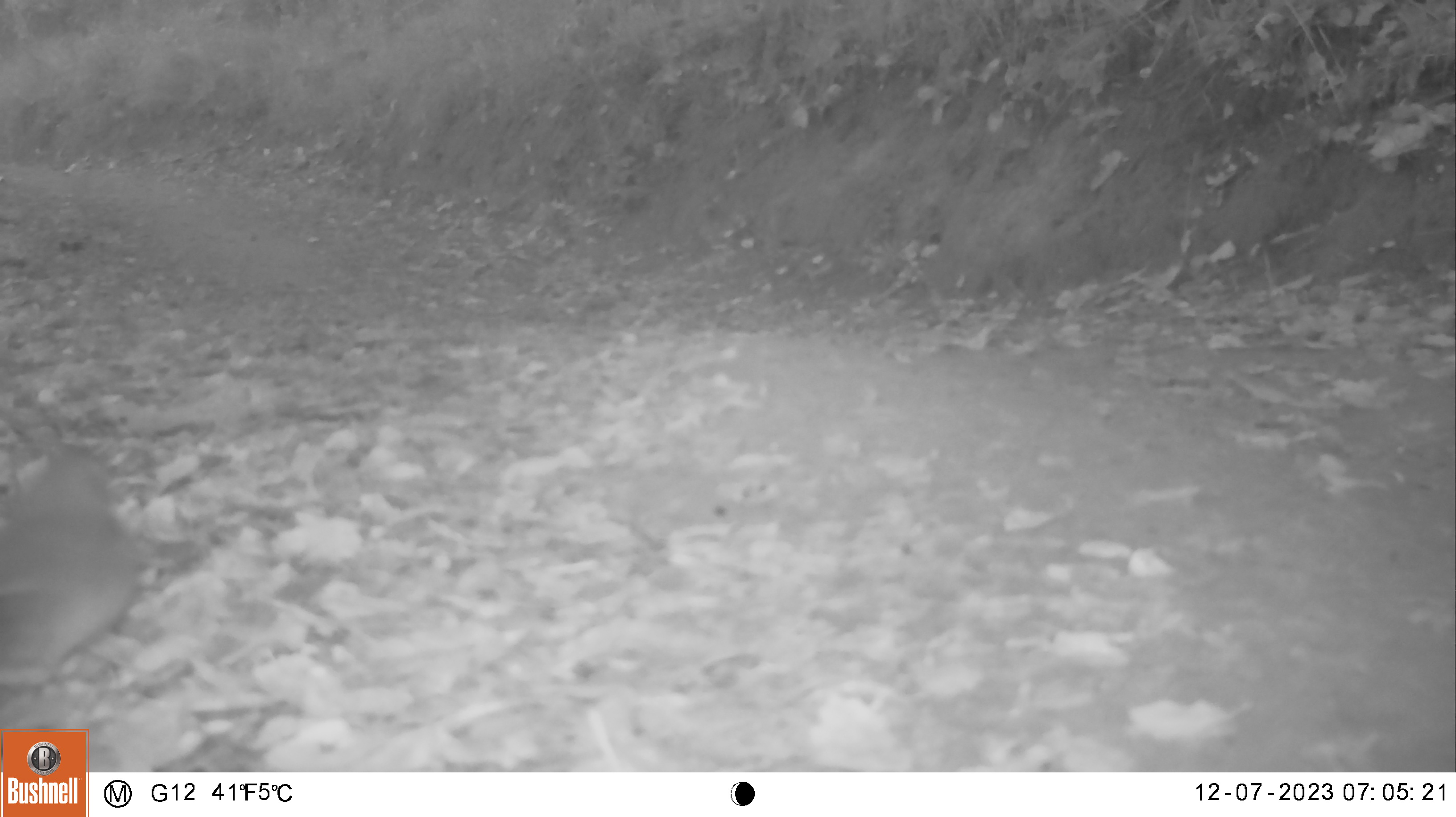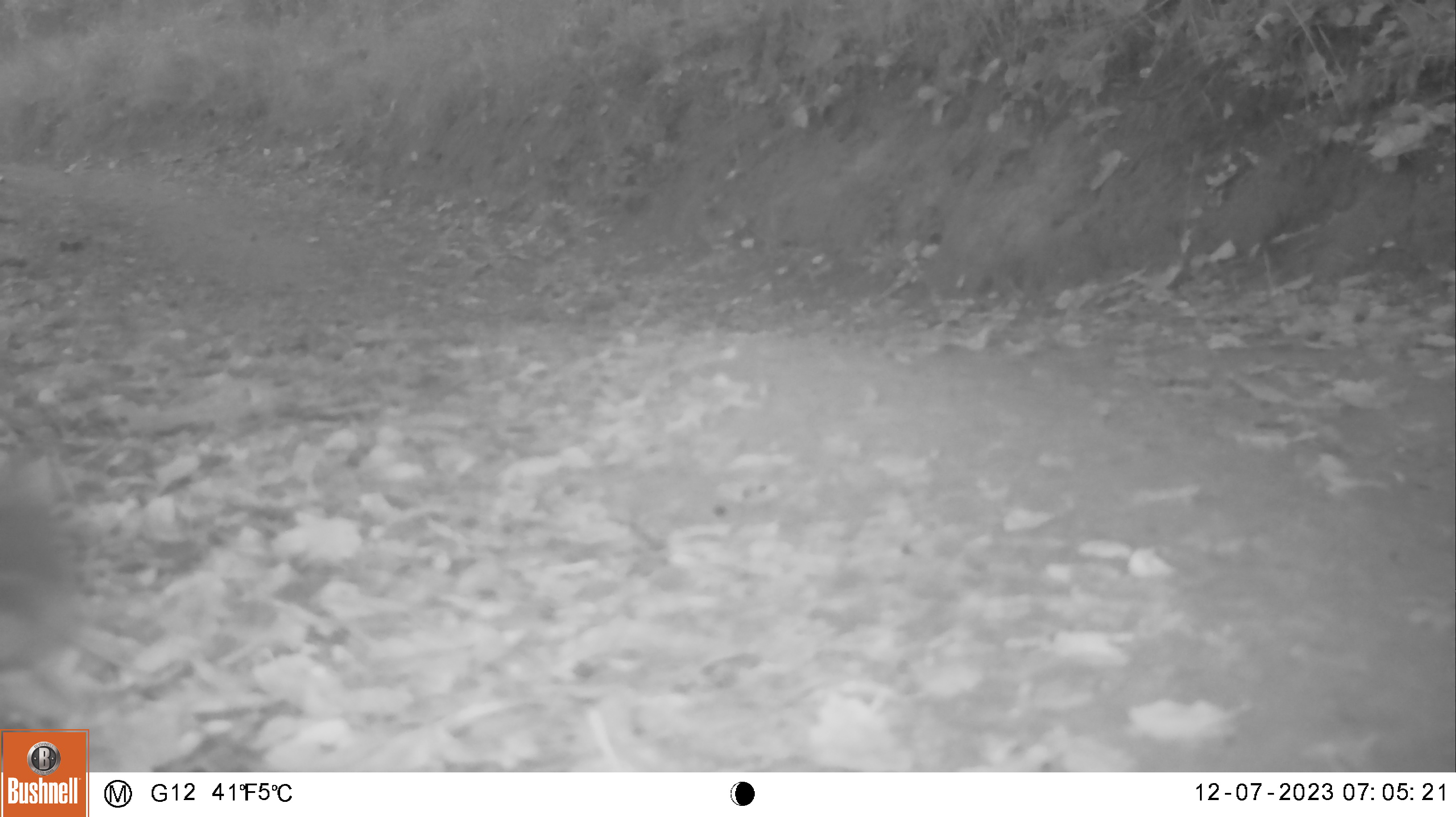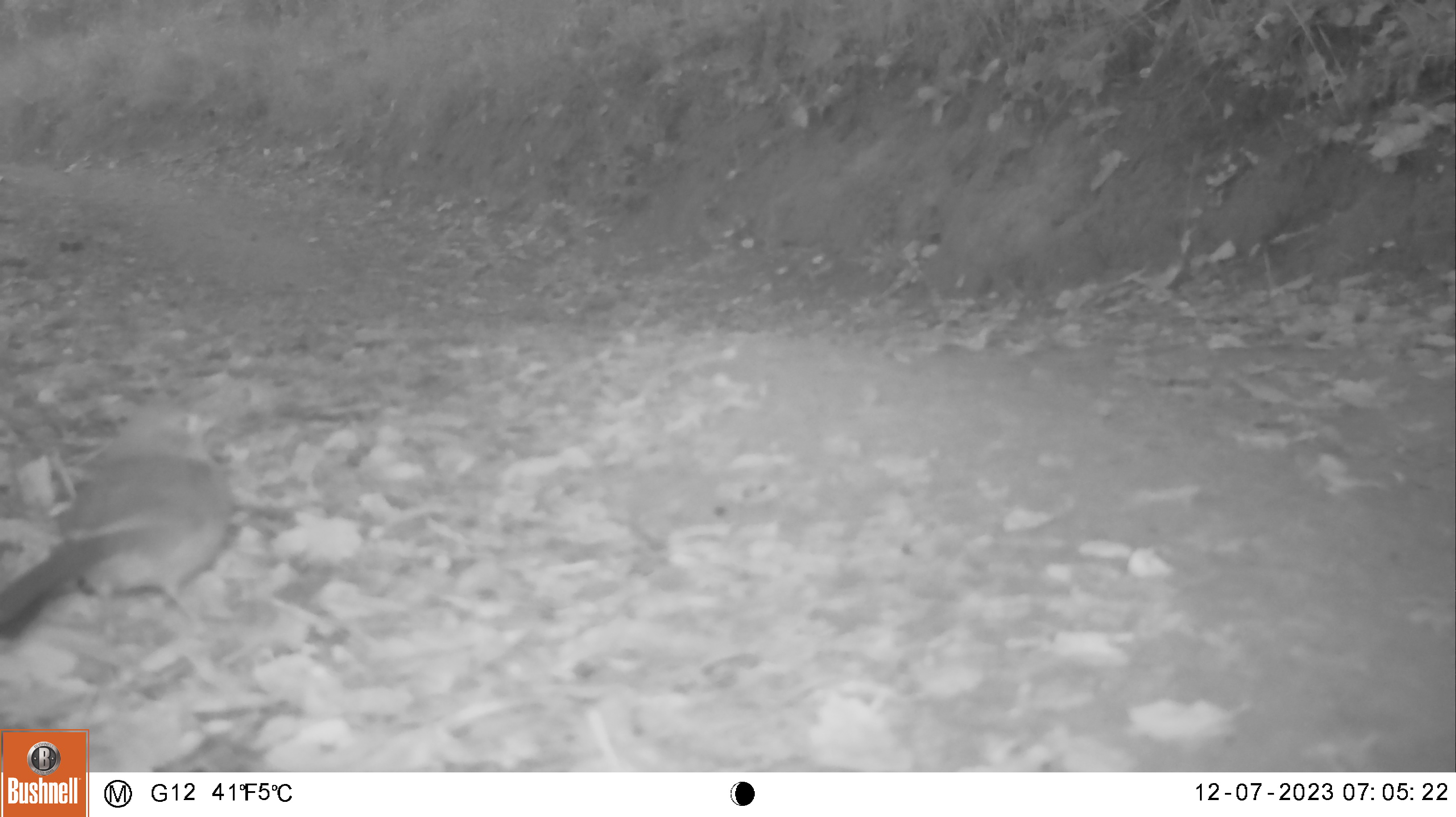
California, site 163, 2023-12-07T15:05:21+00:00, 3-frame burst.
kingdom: Animalia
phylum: Chordata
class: Aves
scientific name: Aves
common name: bird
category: unknown bird